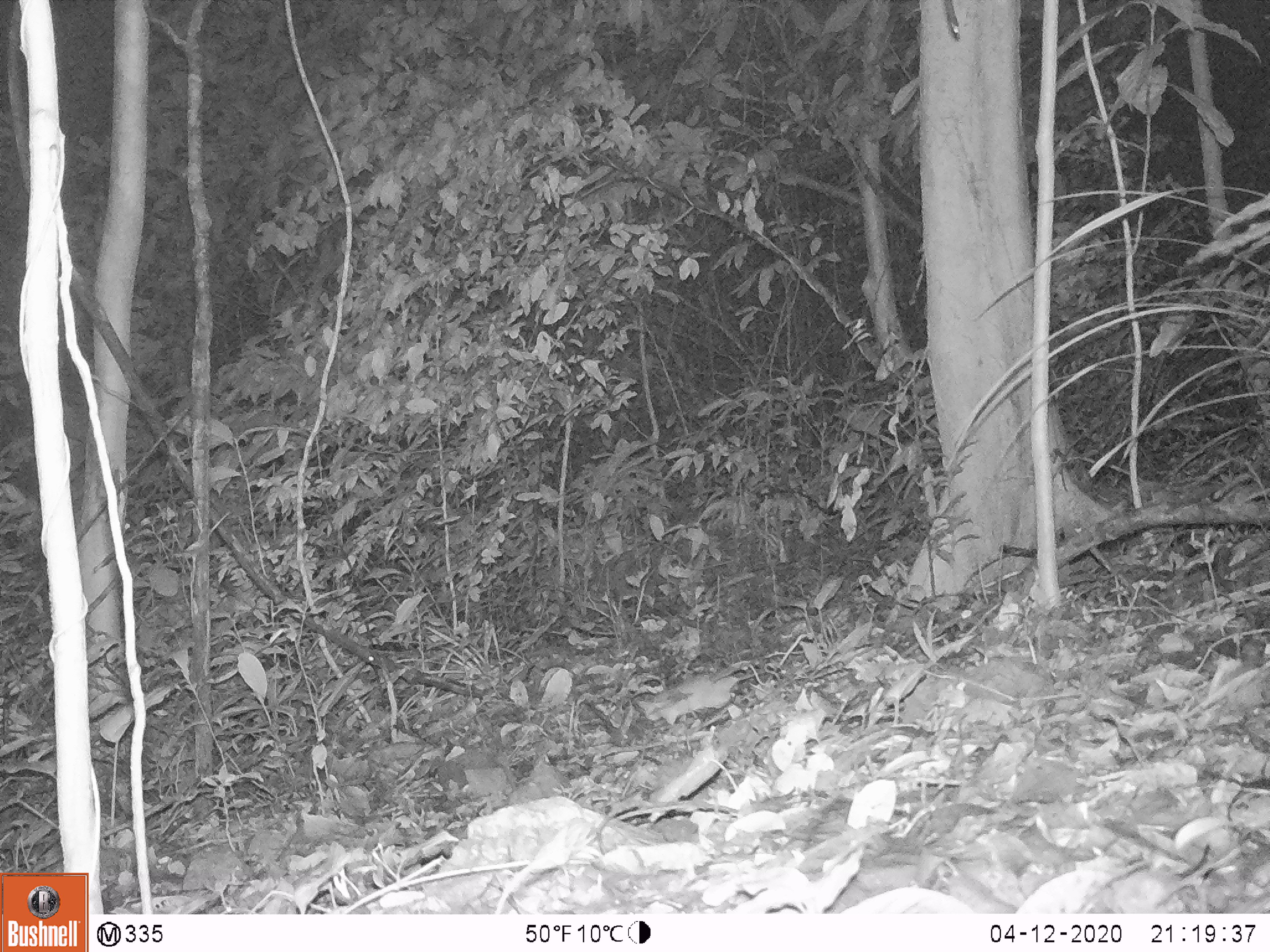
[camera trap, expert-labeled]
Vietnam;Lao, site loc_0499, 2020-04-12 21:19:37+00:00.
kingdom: Animalia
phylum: Chordata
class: Mammalia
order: Rodentia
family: Muridae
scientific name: Muridae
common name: old-world mice and rats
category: unidentified murid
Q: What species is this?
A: Unidentified murid (old-world mice and rats) (Muridae).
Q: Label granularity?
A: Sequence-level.